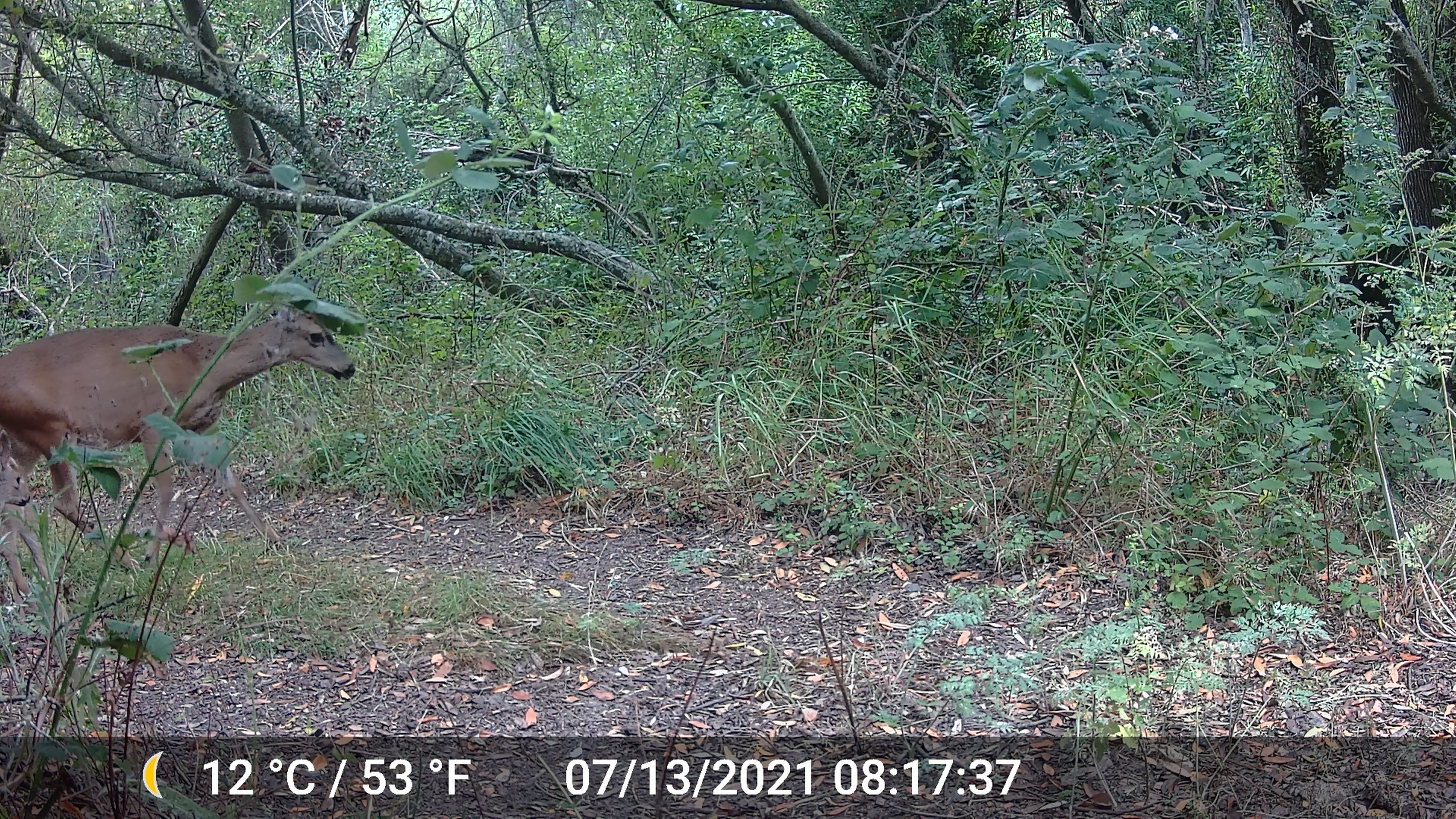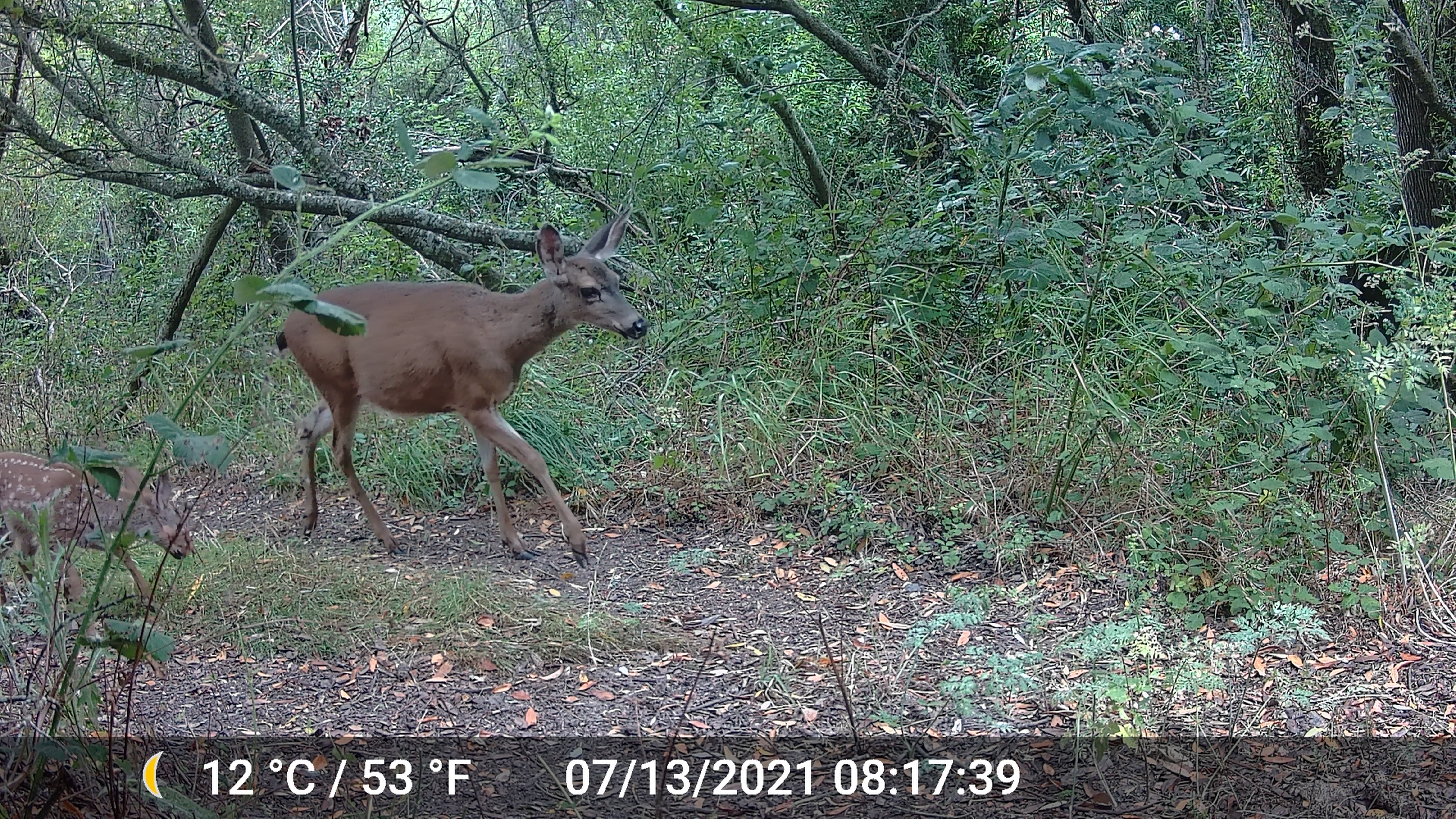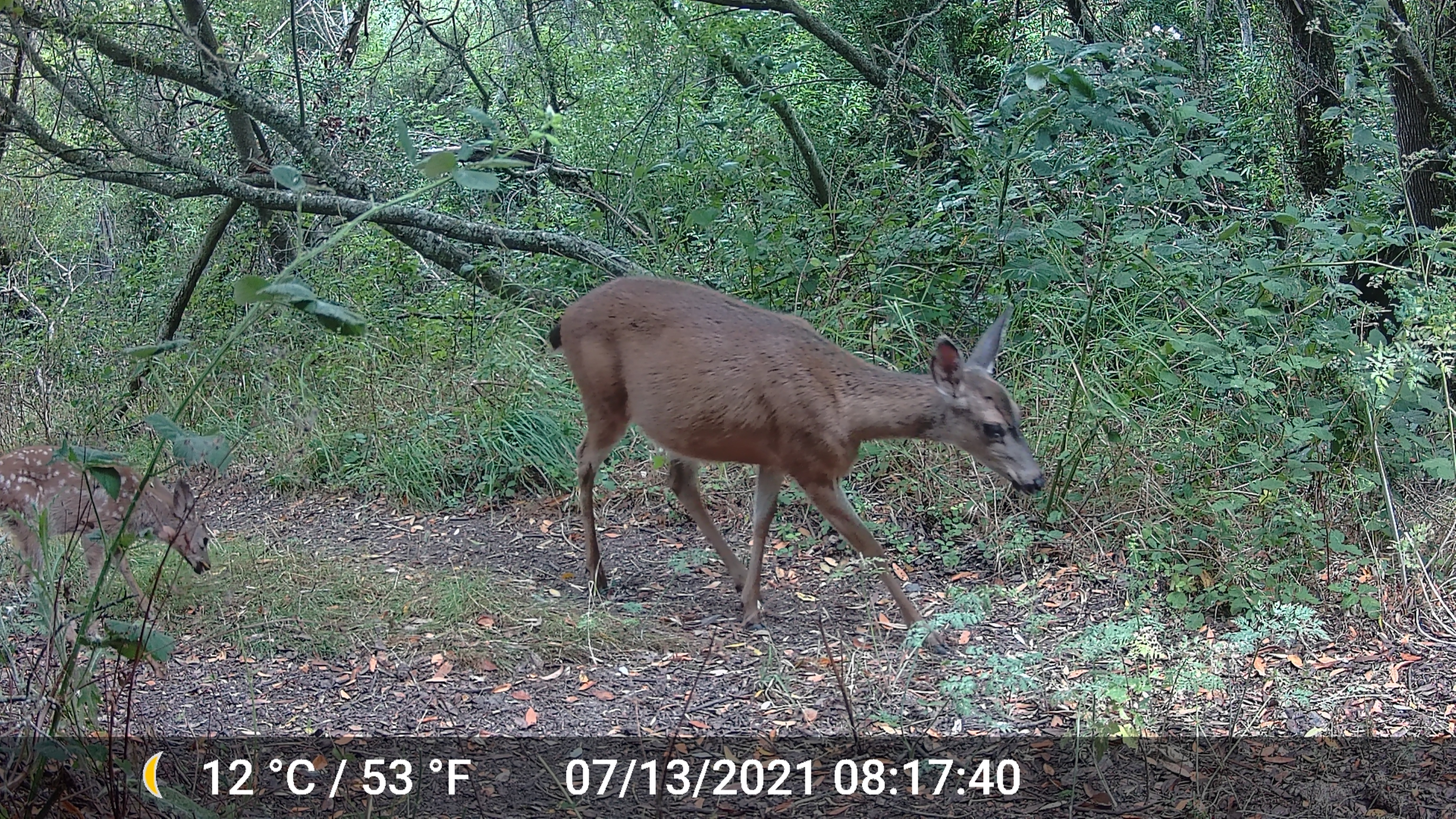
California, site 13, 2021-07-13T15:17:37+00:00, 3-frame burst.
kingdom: Animalia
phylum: Chordata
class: Mammalia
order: Artiodactyla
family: Cervidae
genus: Odocoileus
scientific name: Odocoileus hemionus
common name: mule deer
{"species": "mule deer (Odocoileus hemionus)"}